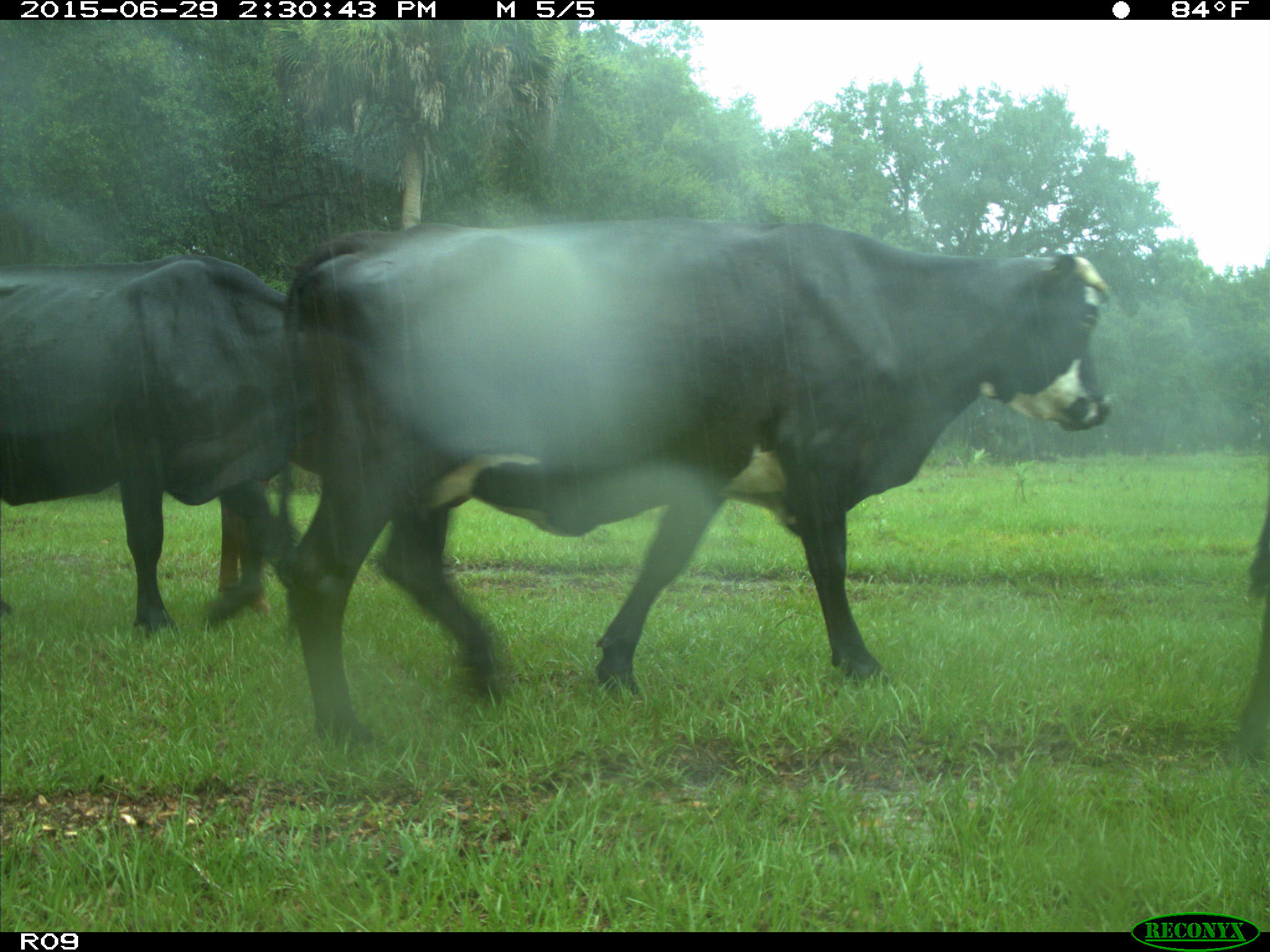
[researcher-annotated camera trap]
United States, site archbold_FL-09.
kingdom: Animalia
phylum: Chordata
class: Mammalia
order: Artiodactyla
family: Bovidae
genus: Bos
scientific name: Bos taurus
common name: domestic cow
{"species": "Bos taurus (domestic cow)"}